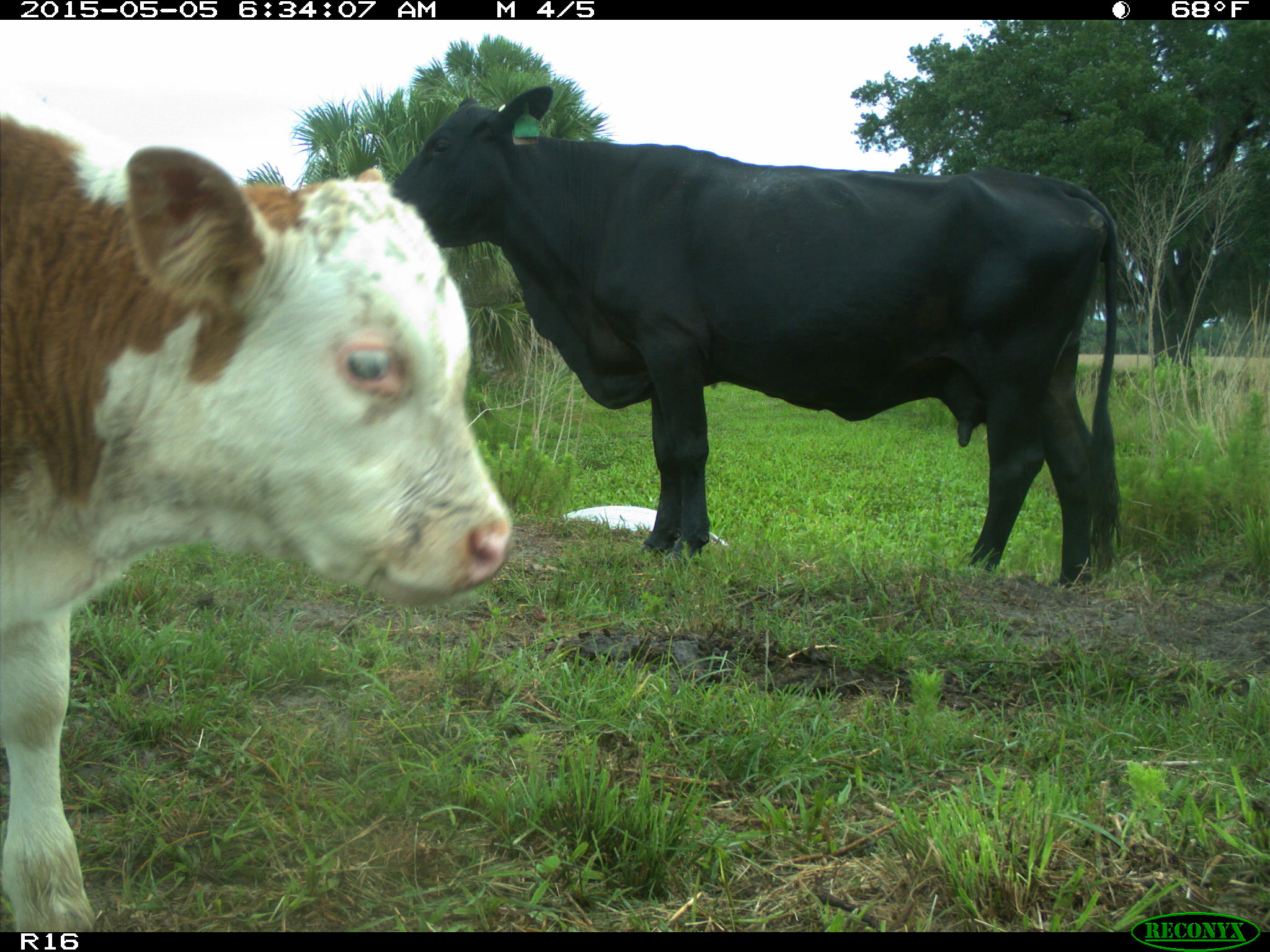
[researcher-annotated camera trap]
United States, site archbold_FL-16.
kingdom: Animalia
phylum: Chordata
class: Mammalia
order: Artiodactyla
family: Bovidae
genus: Bos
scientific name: Bos taurus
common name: domestic cow